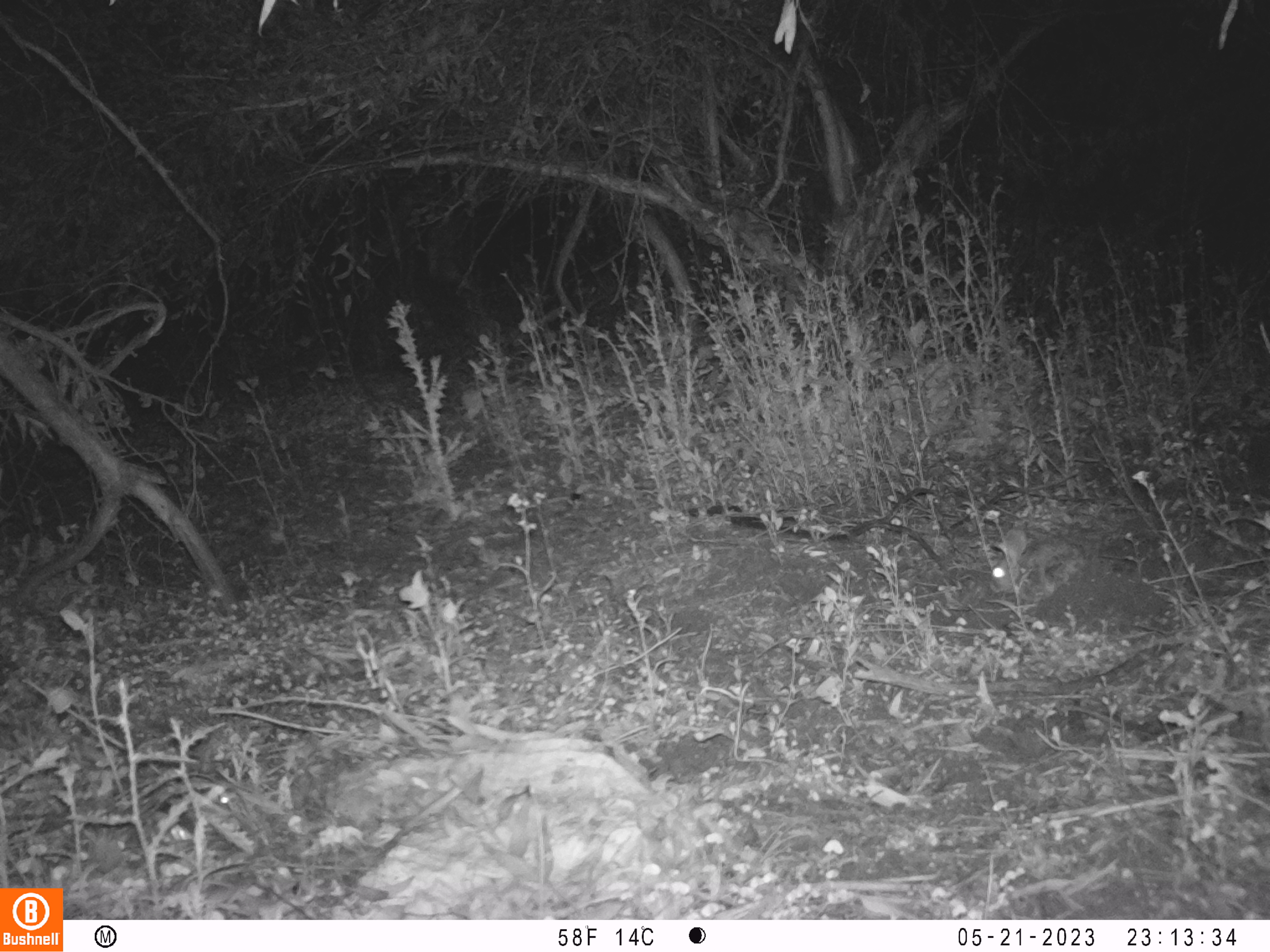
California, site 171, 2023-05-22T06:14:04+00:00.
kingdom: Animalia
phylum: Chordata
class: Mammalia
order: Lagomorpha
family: Leporidae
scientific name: Leporidae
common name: rabbit